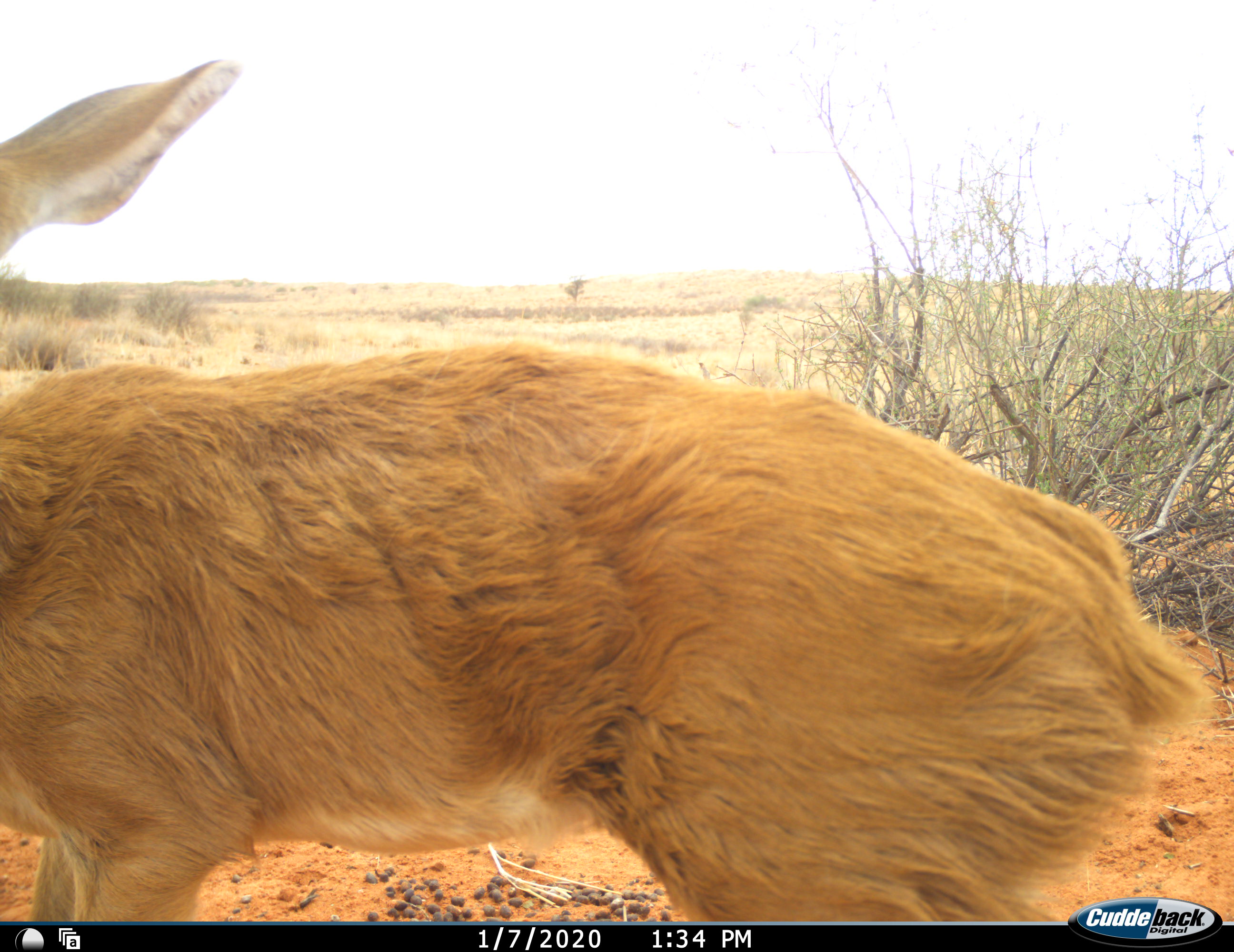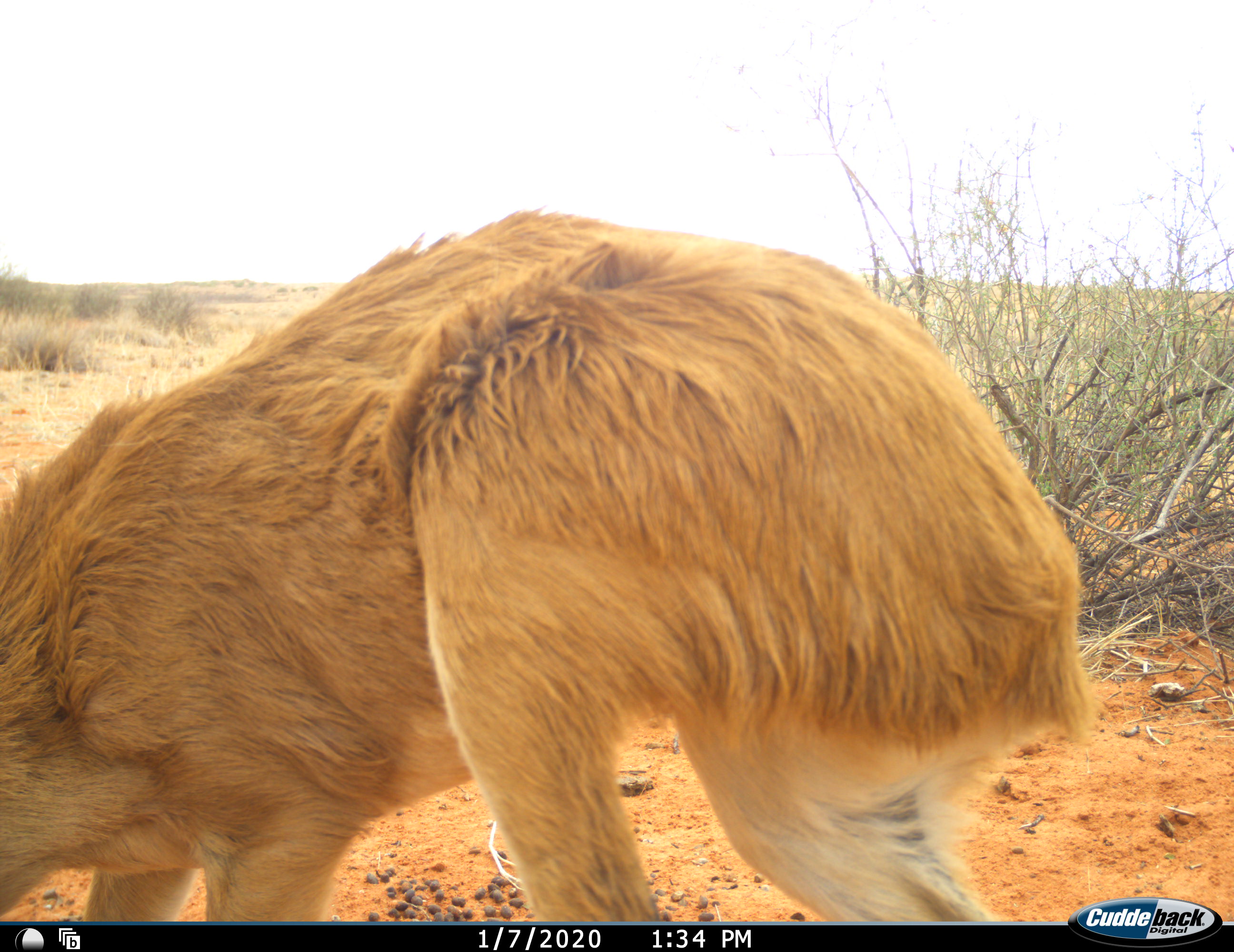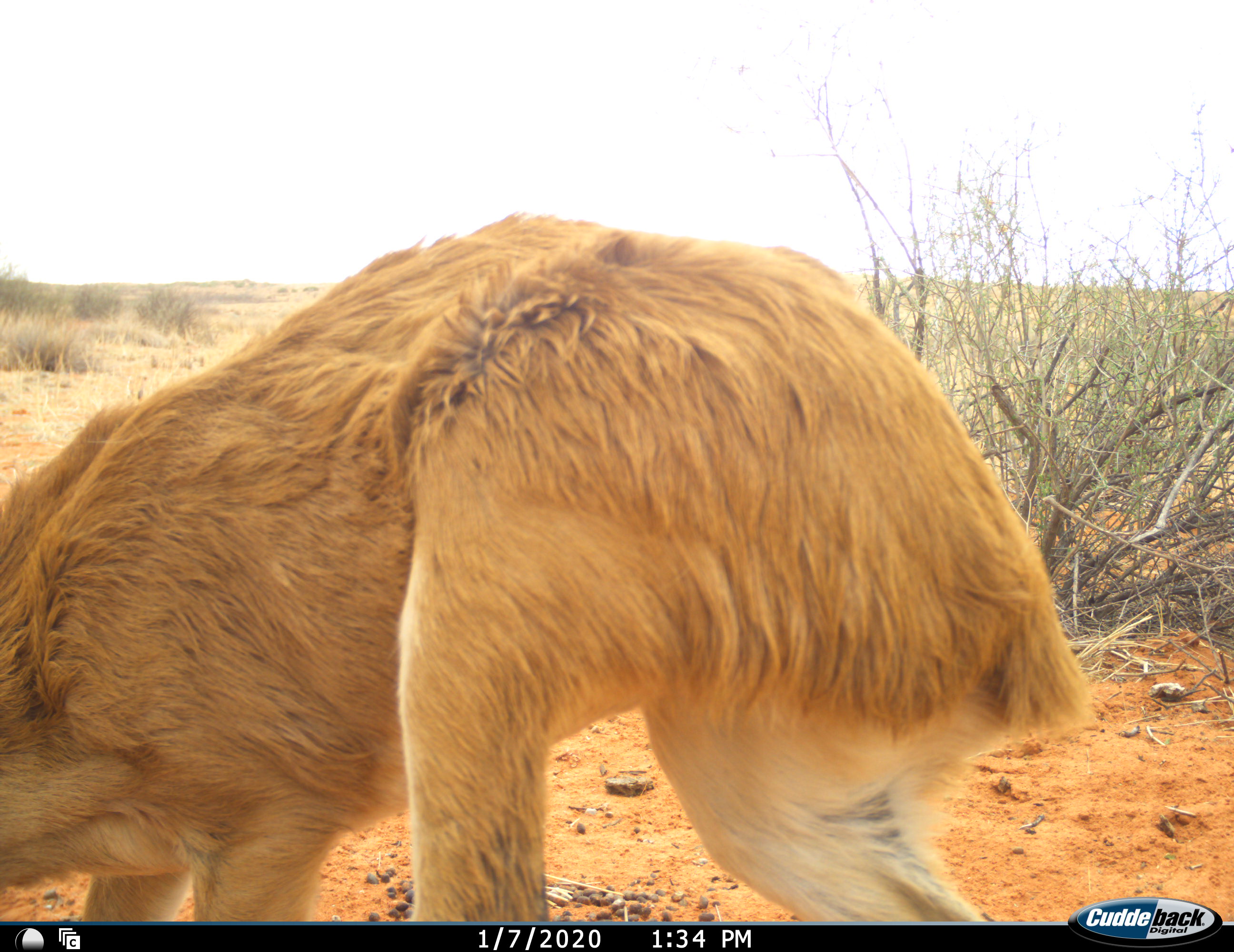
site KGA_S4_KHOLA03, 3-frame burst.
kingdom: Animalia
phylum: Chordata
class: Mammalia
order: Artiodactyla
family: Bovidae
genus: Raphicerus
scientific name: Raphicerus campestris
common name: steenbok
Steenbok (Raphicerus campestris), count 1. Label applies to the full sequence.